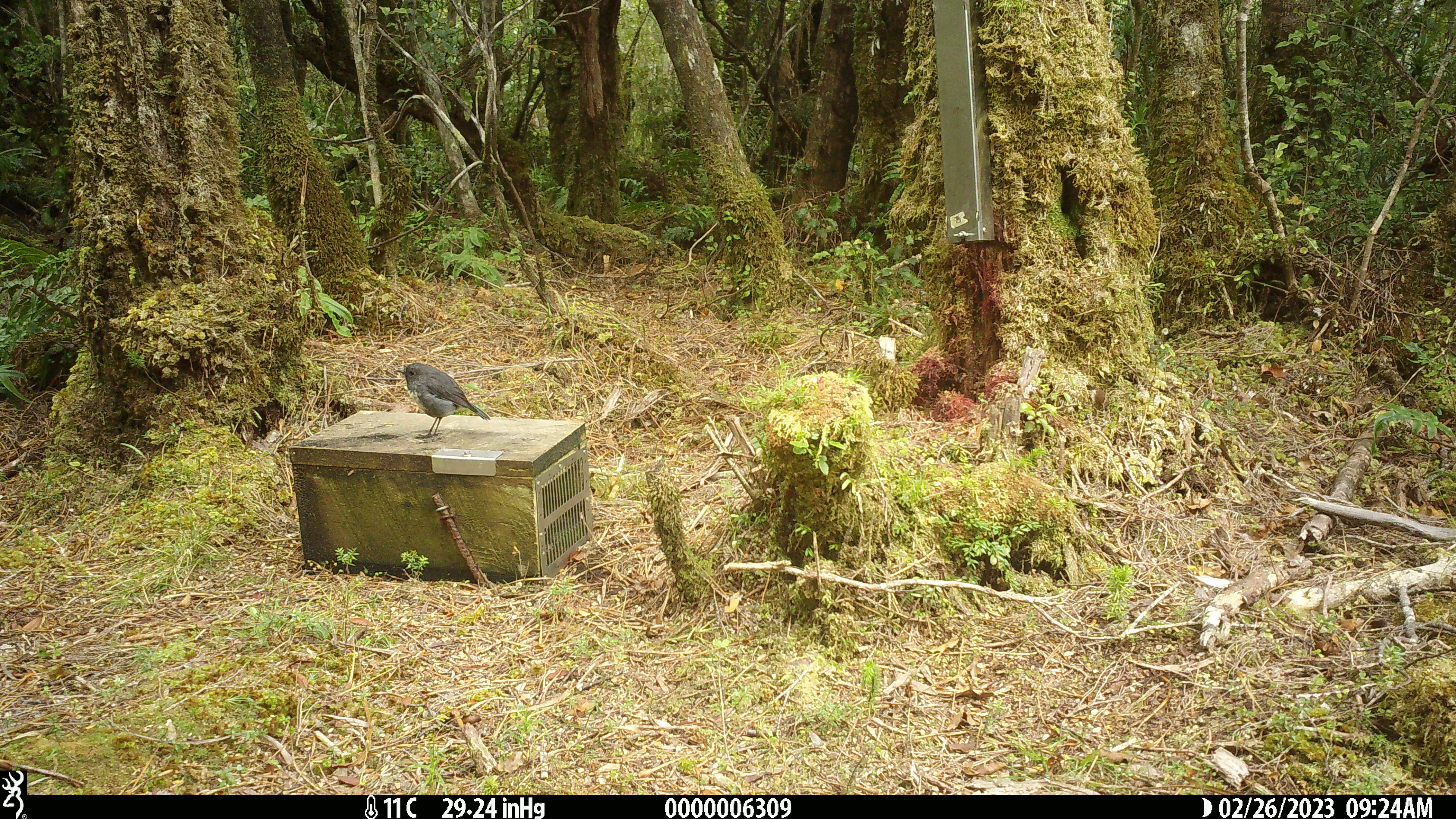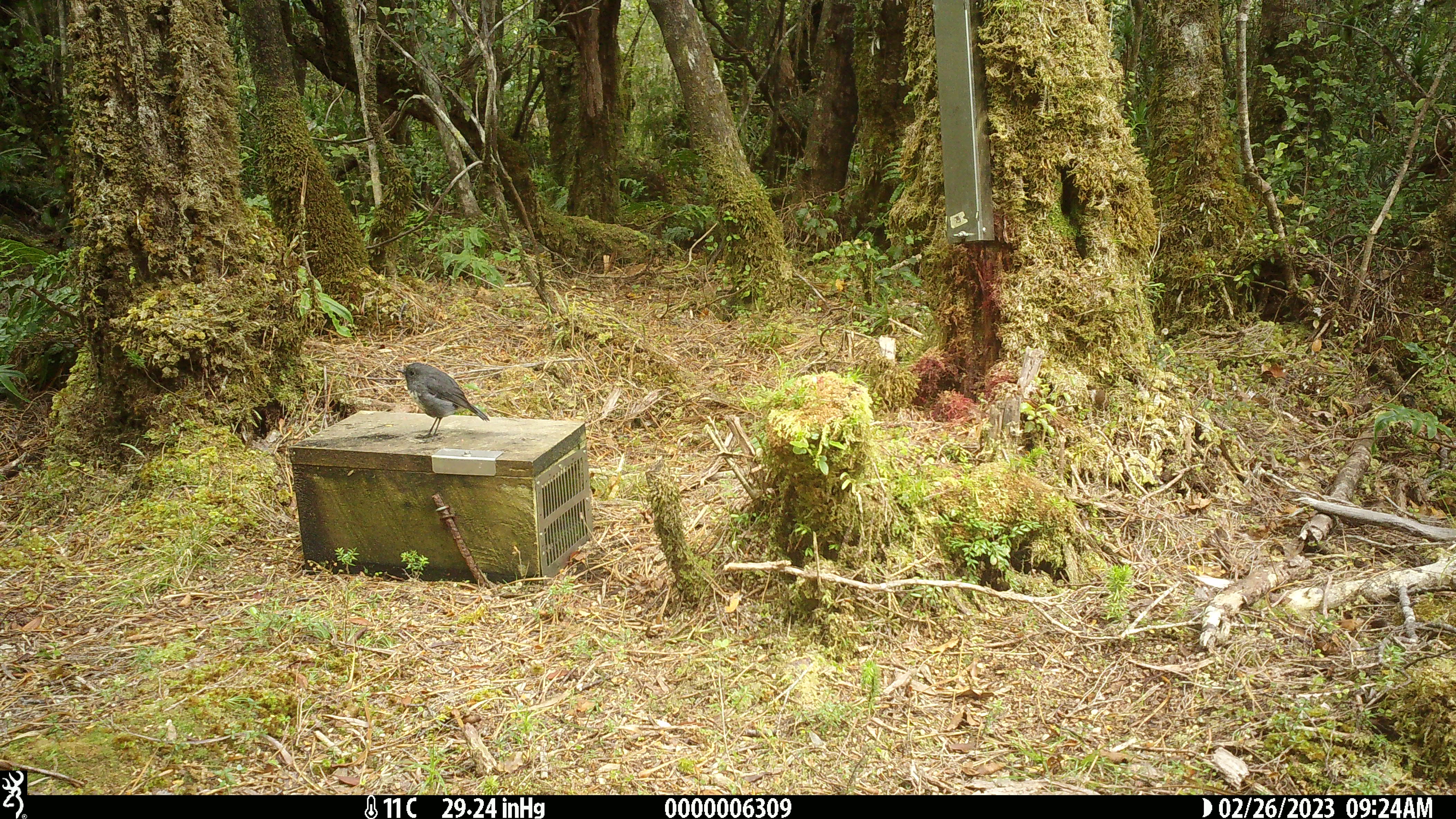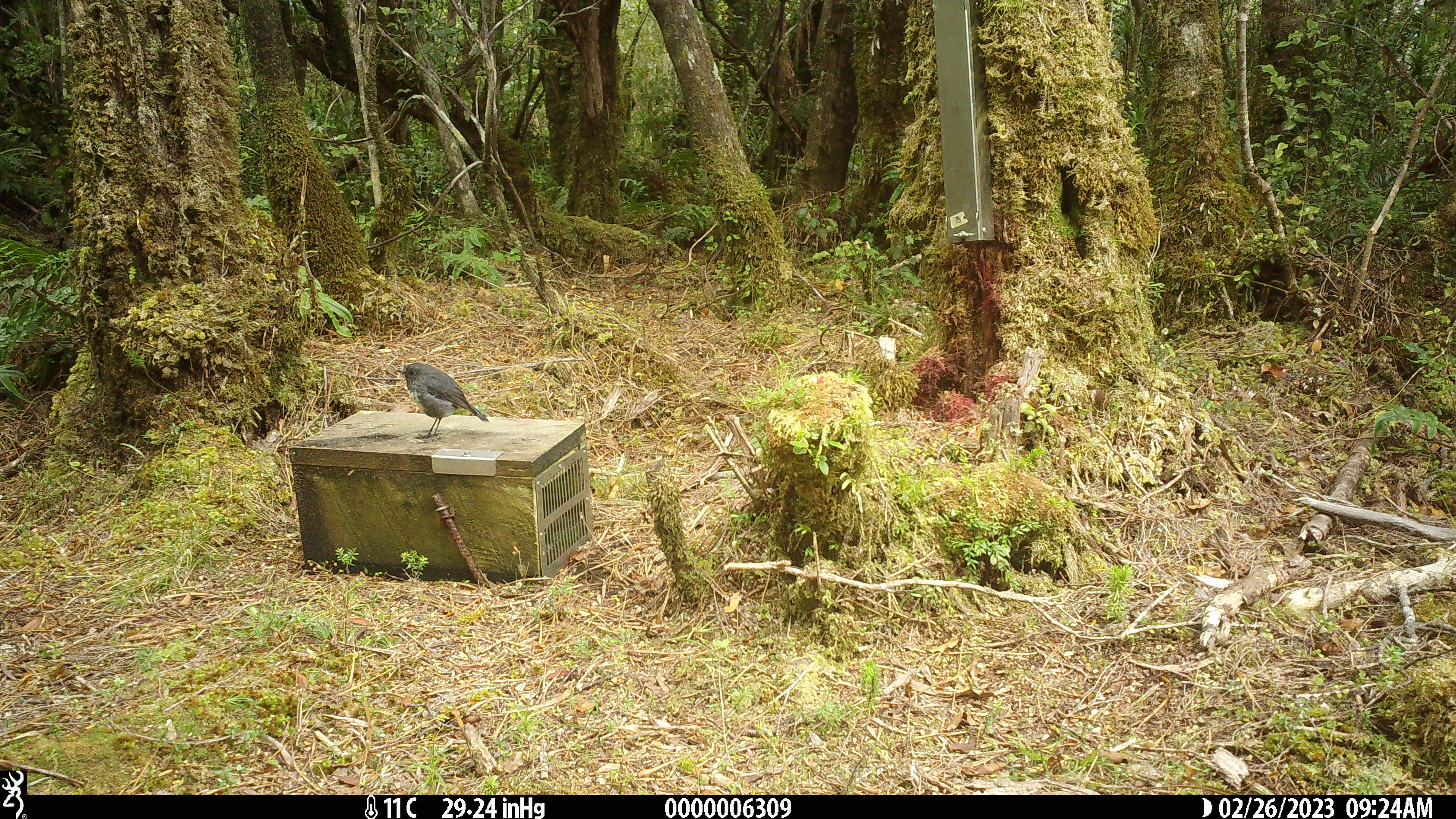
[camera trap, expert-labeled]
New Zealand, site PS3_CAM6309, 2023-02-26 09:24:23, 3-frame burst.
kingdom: Animalia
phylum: Chordata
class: Aves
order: Passeriformes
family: Petroicidae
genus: Petroica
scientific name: Petroica australis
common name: new zealand robin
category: robin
Robin (new zealand robin) (Petroica australis).